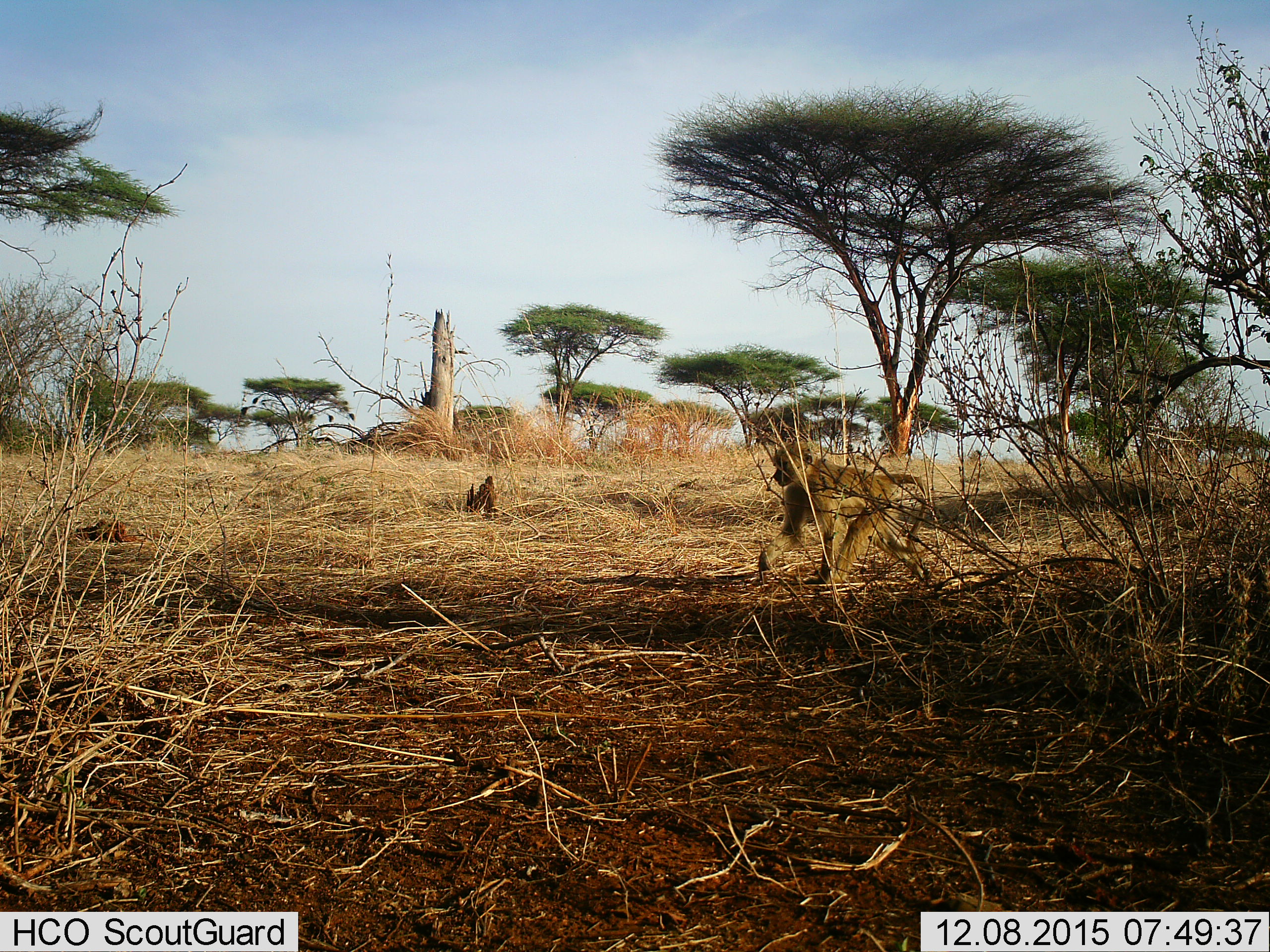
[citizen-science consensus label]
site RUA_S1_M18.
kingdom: Animalia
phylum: Chordata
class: Mammalia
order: Primates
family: Cercopithecidae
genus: Papio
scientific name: Papio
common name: baboon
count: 1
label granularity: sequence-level